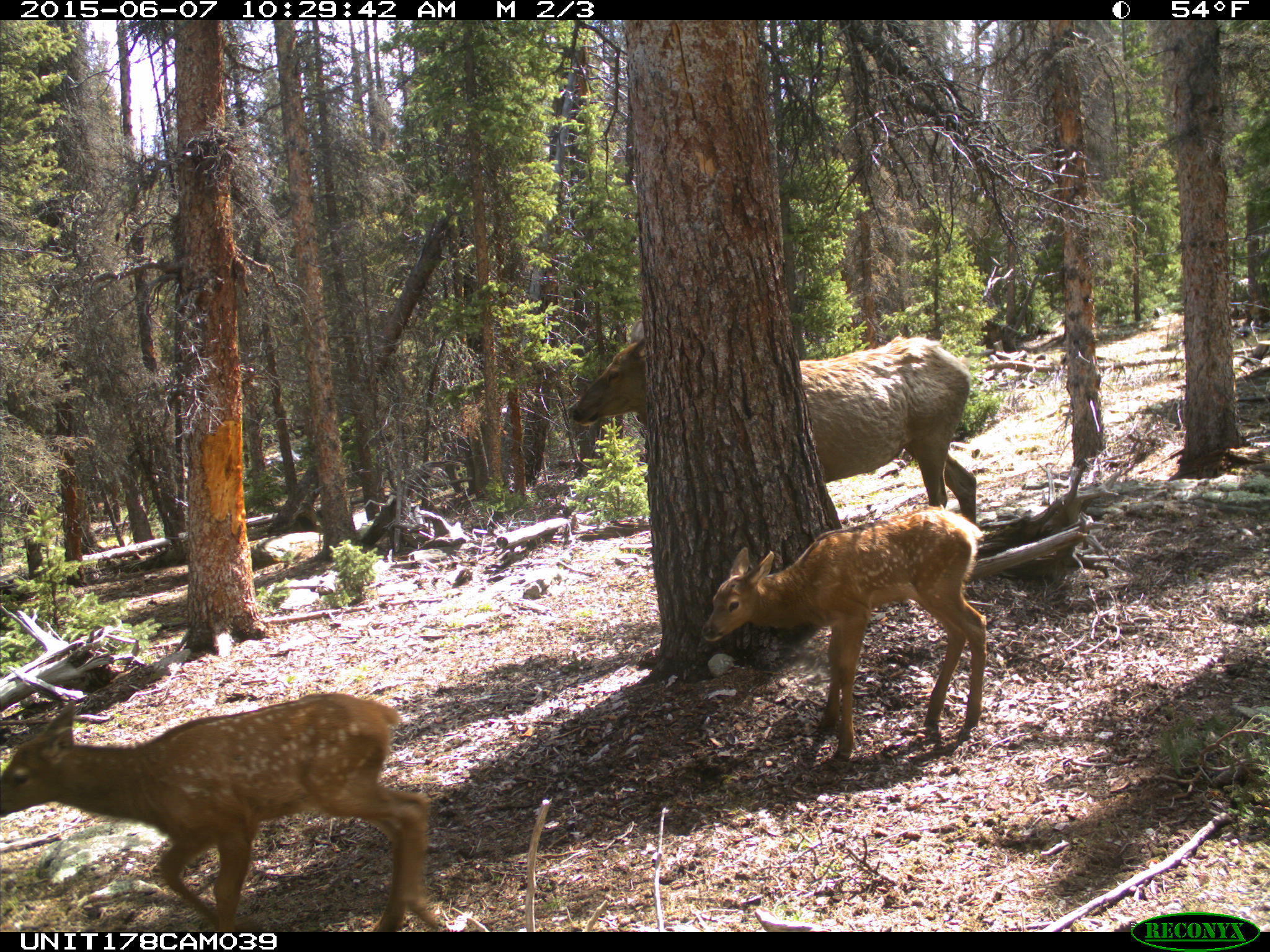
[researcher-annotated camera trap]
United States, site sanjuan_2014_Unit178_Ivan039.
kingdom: Animalia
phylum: Chordata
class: Mammalia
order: Artiodactyla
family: Cervidae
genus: Cervus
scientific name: Cervus elaphus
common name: red deer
Cervus elaphus (red deer).